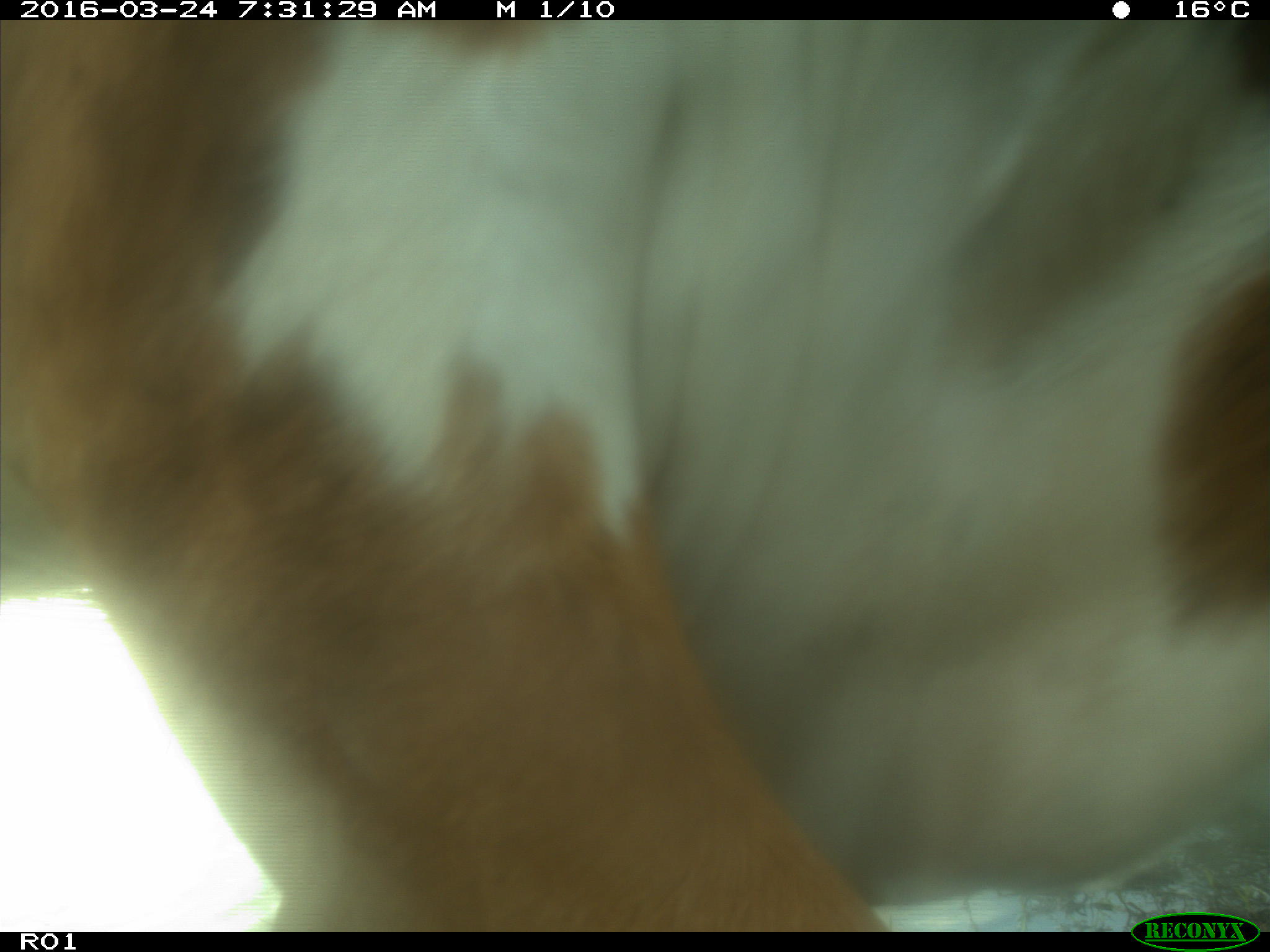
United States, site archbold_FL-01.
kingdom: Animalia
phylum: Chordata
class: Mammalia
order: Artiodactyla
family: Bovidae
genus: Bos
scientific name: Bos taurus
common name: domestic cow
Bos taurus (domestic cow).